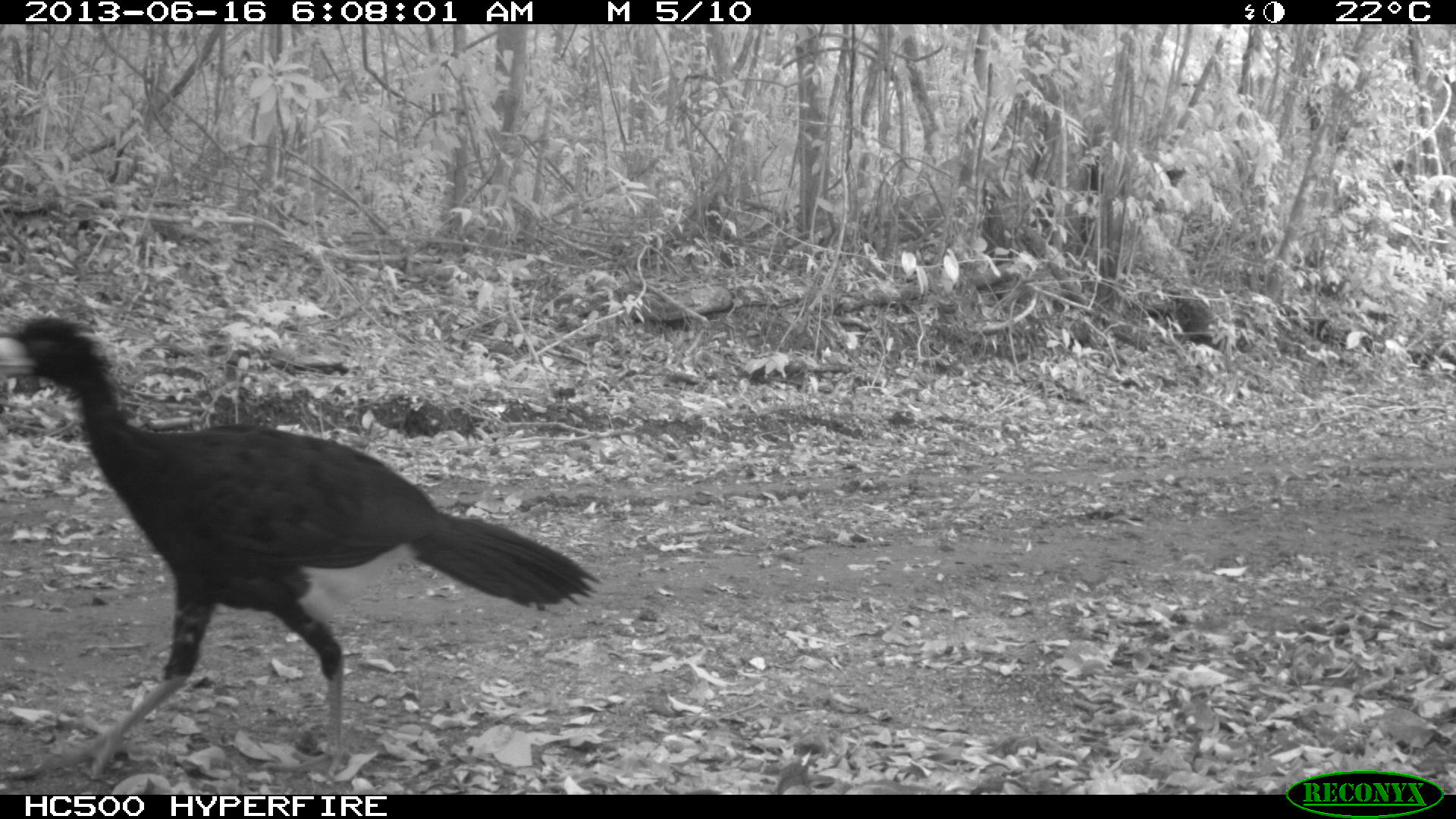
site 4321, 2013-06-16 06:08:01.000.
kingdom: Animalia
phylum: Chordata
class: Aves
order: Galliformes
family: Cracidae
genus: Crax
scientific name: Crax rubra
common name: great curassow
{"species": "Crax rubra (great curassow)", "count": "1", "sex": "male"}